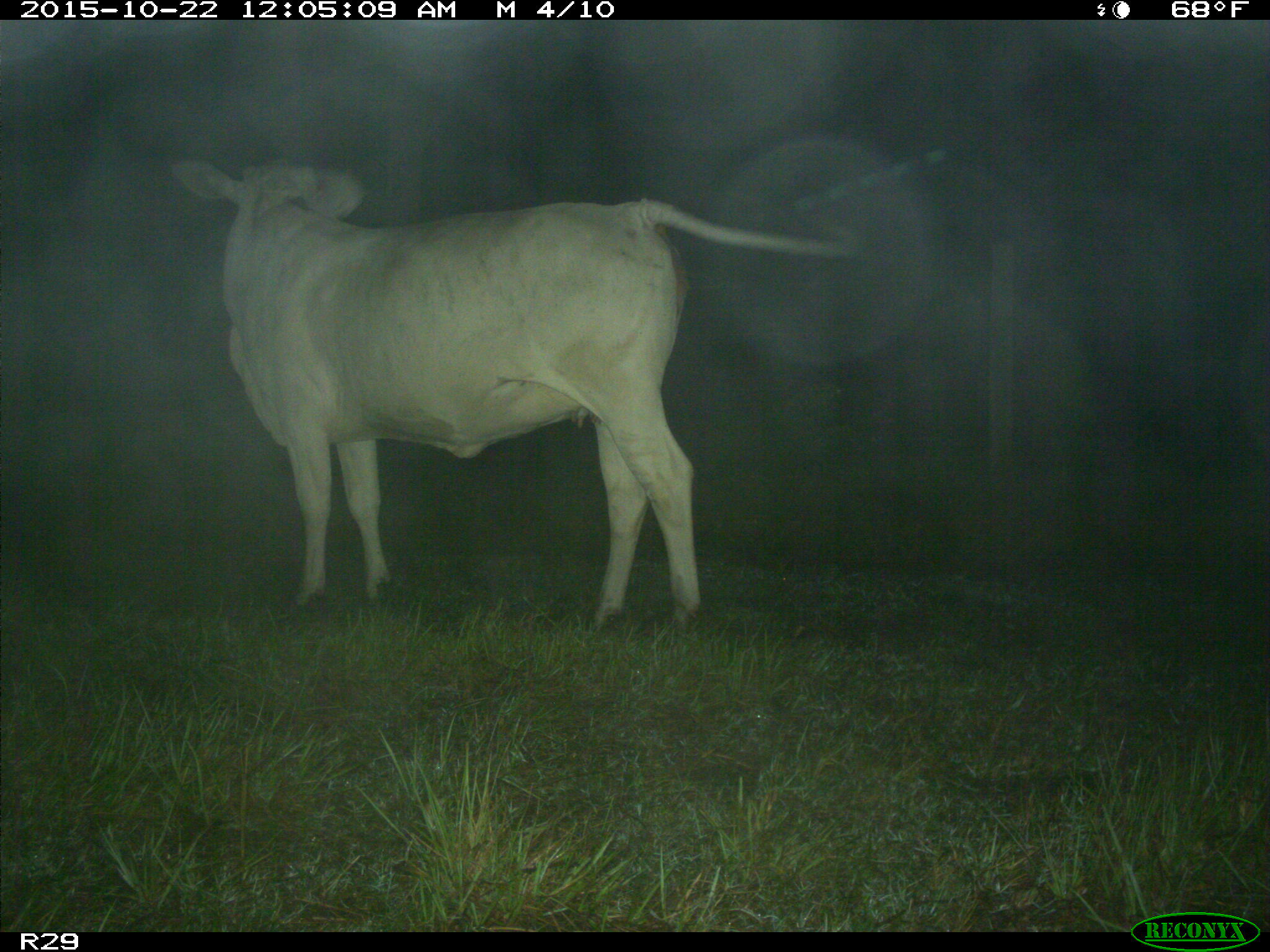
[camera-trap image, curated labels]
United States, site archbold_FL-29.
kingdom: Animalia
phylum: Chordata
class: Mammalia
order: Artiodactyla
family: Bovidae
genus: Bos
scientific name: Bos taurus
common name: domestic cow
Bos taurus (domestic cow).